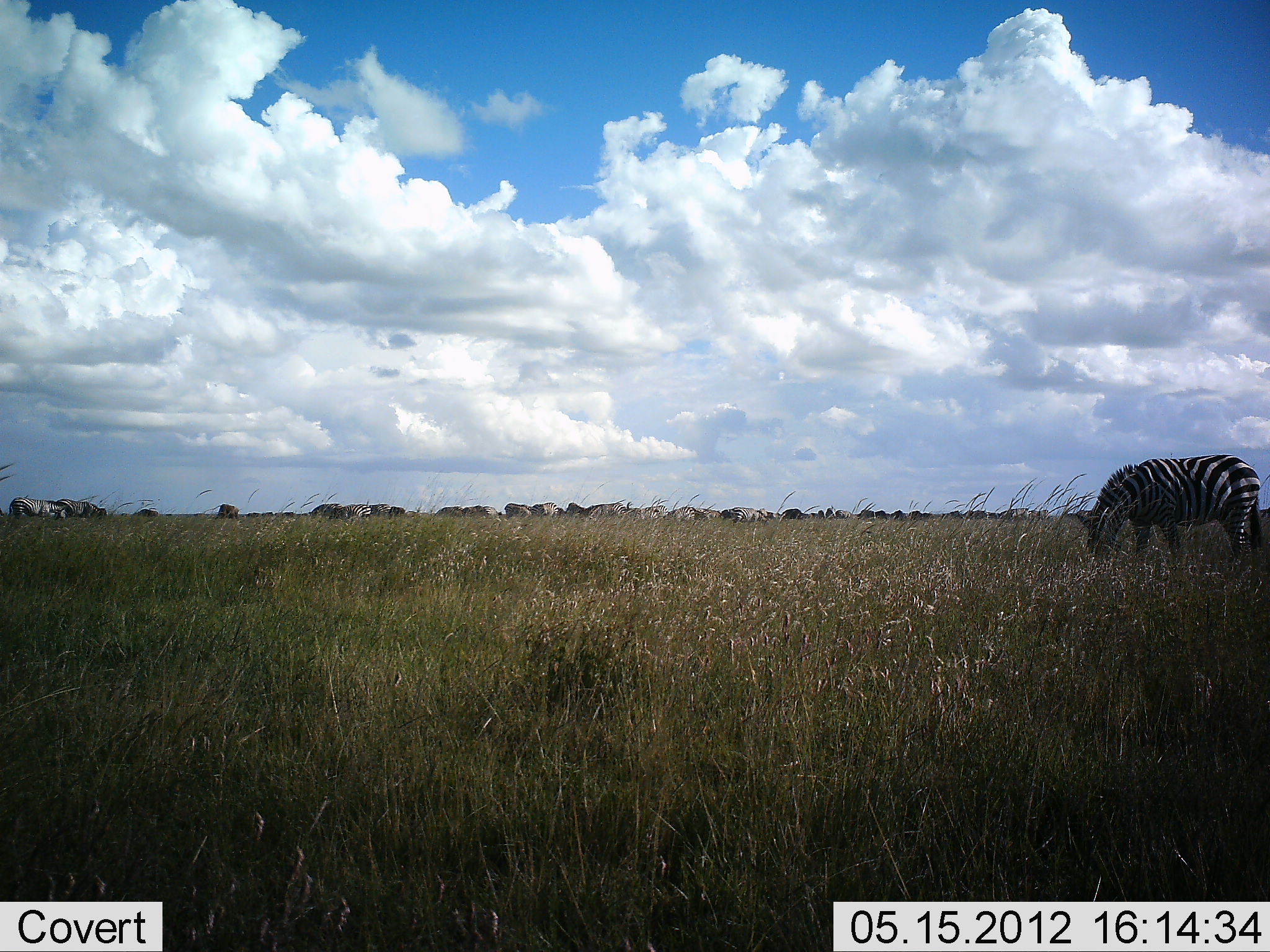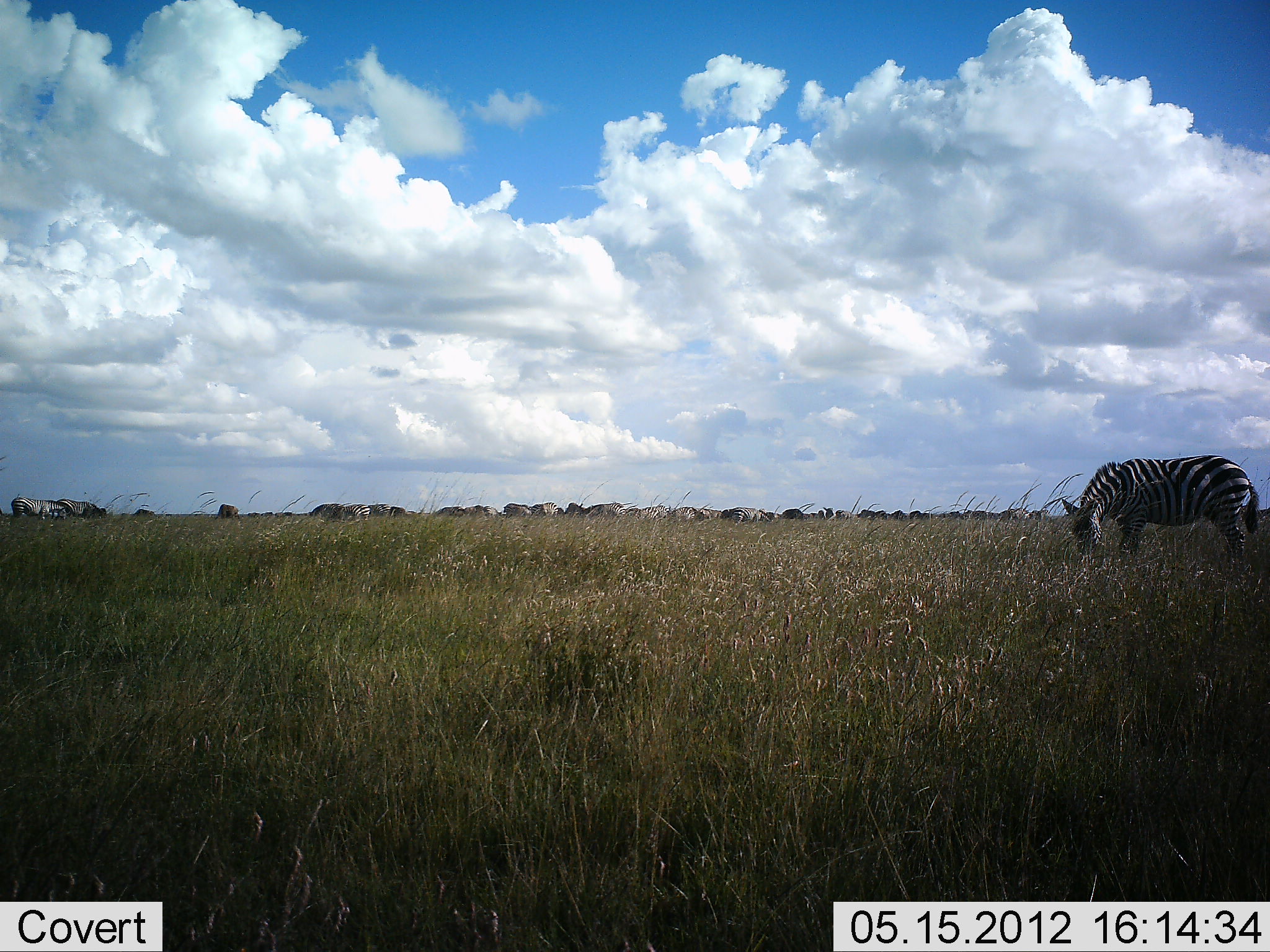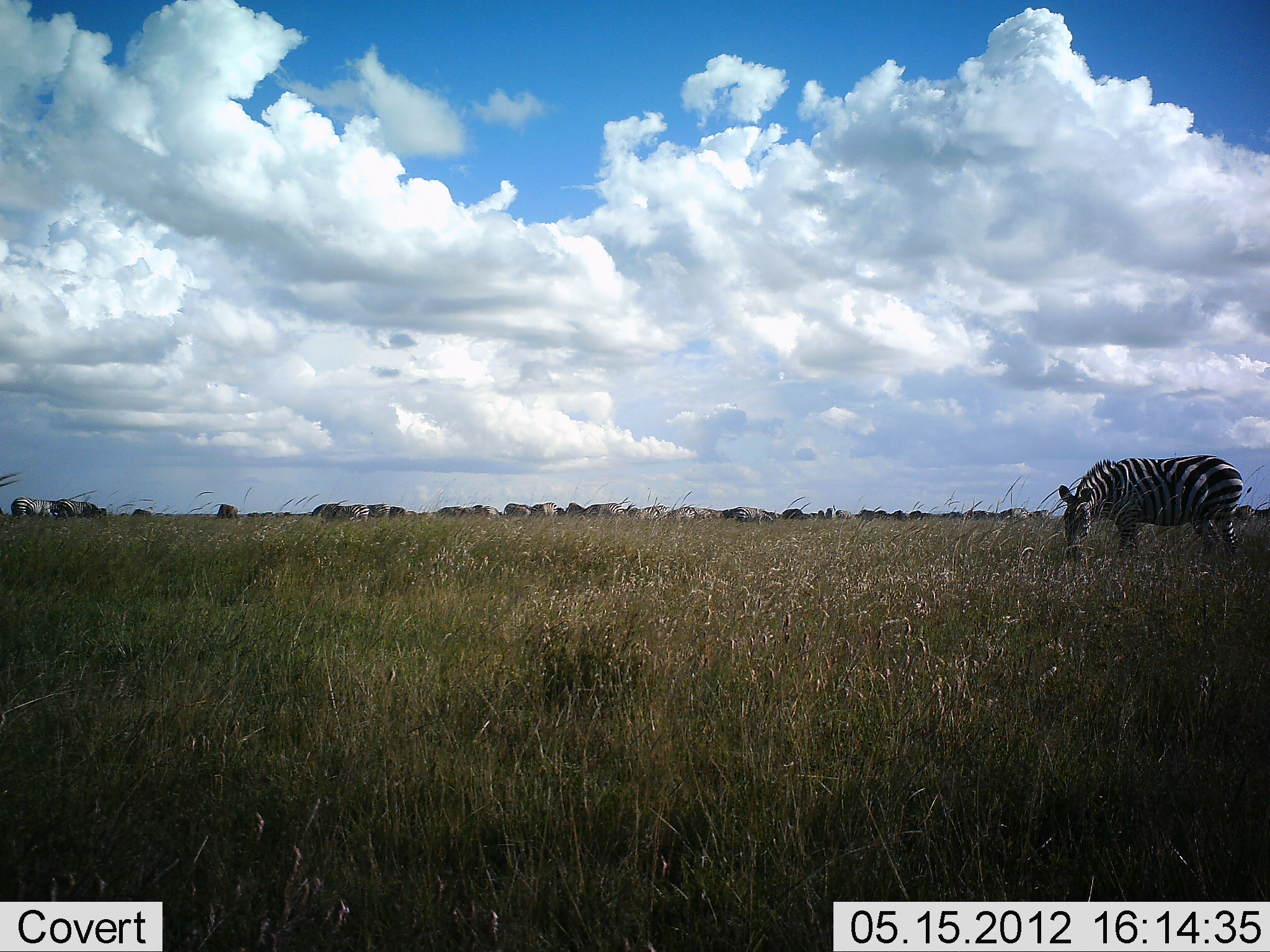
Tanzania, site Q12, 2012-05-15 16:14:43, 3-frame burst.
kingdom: Animalia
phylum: Chordata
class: Mammalia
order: Perissodactyla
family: Equidae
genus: Equus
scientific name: Equus quagga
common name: plains zebra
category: zebra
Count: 2.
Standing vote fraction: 33%.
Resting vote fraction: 0%.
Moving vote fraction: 22%.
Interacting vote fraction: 0%.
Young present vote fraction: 0%.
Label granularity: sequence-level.